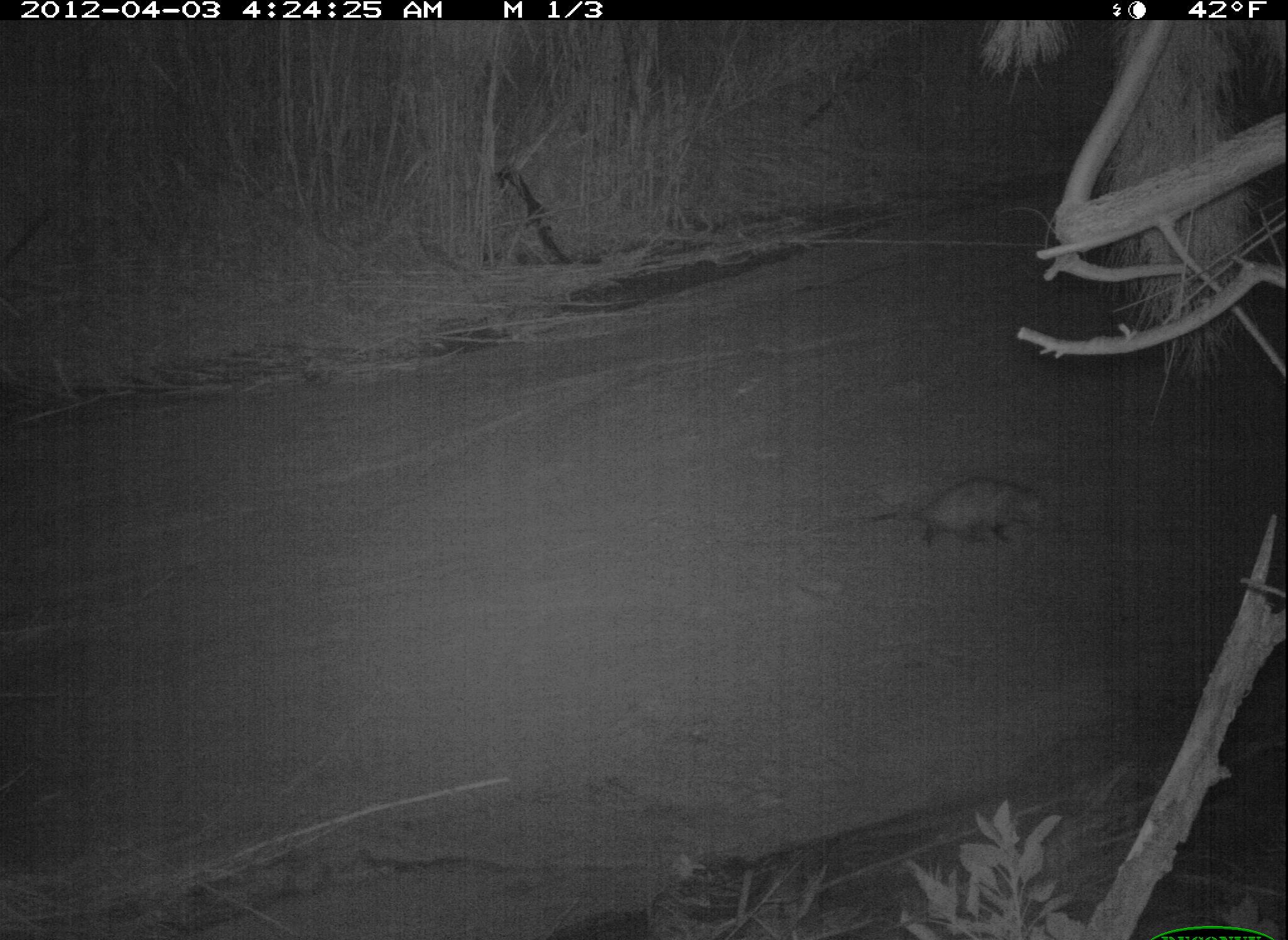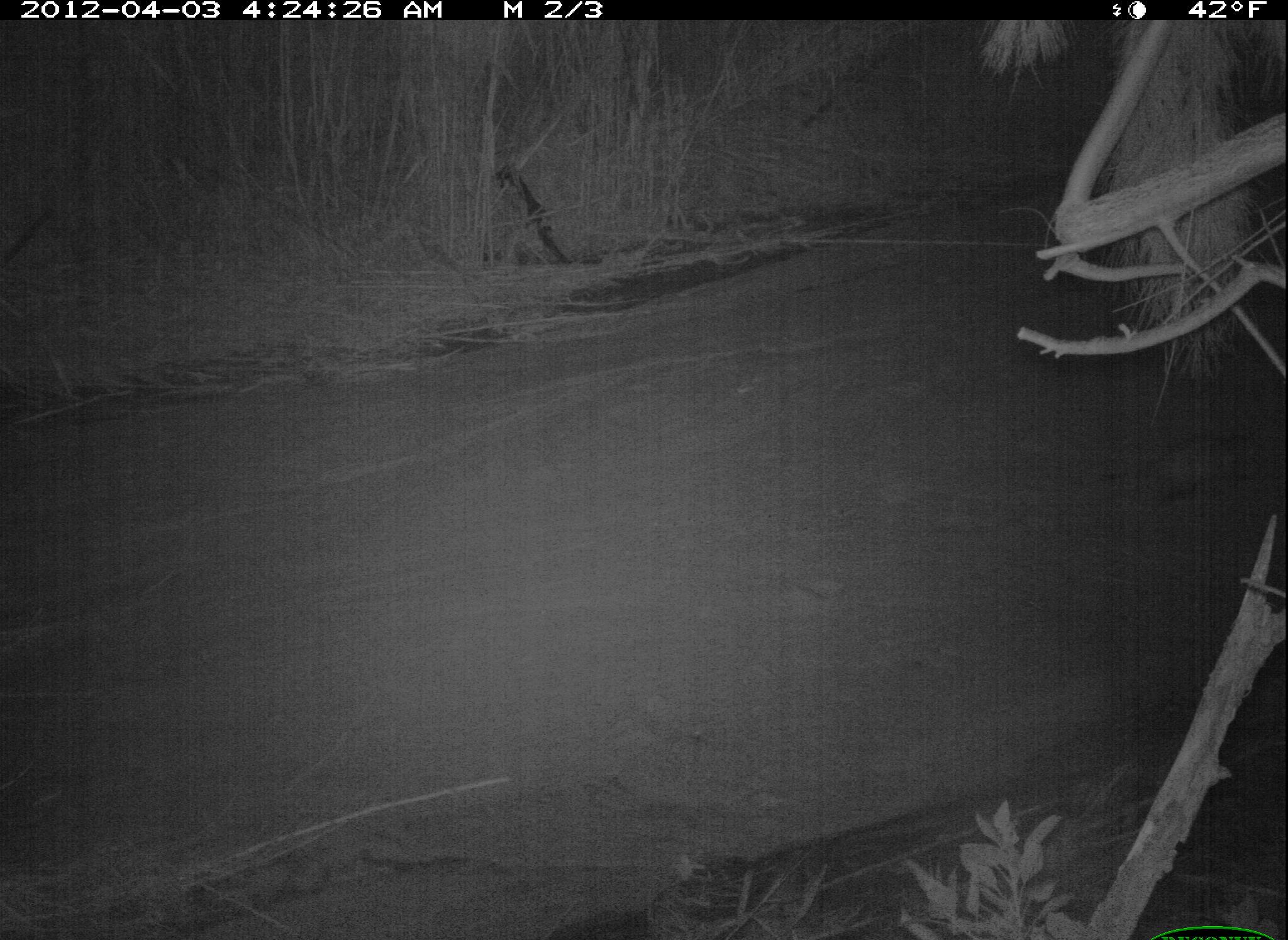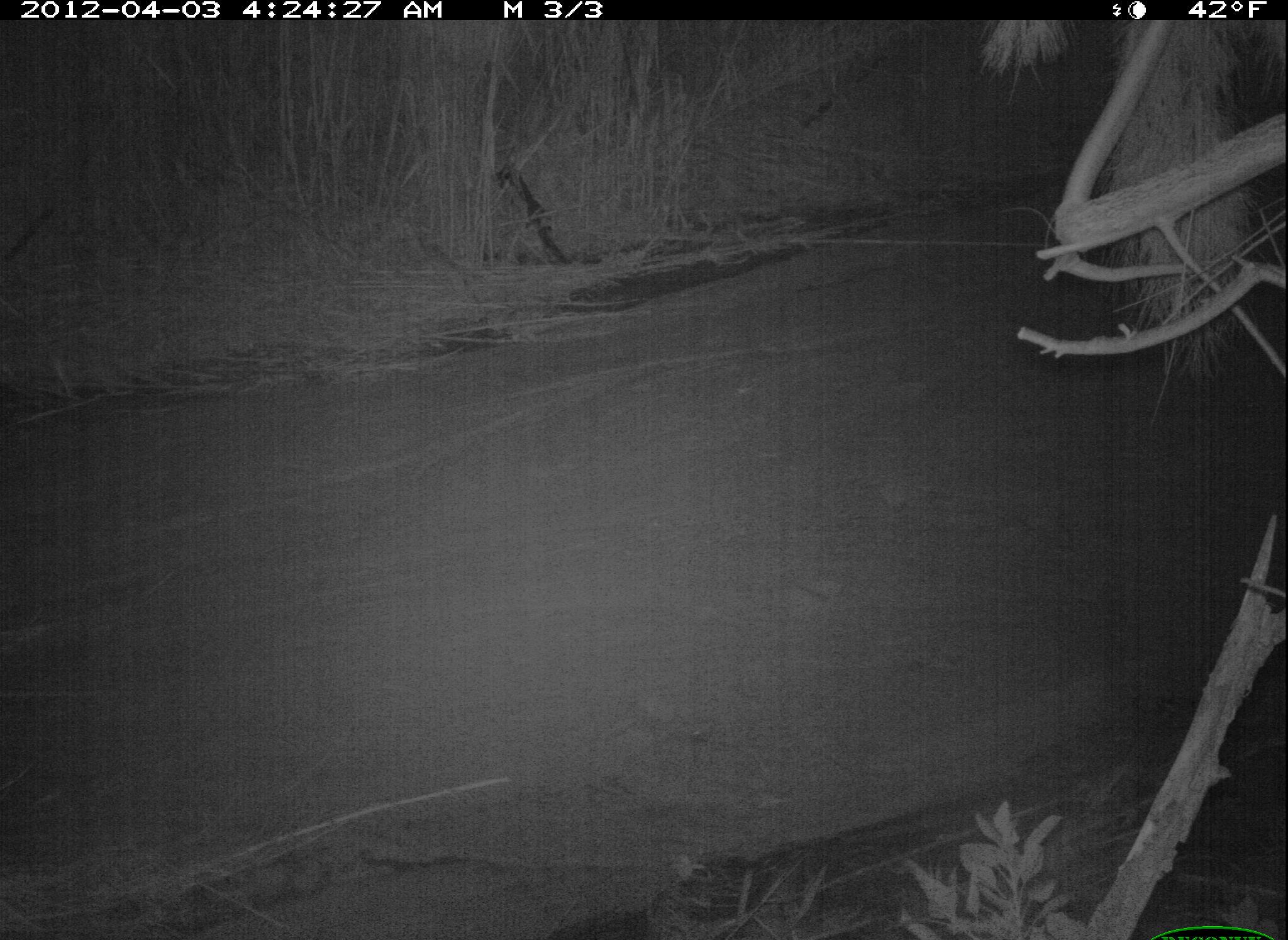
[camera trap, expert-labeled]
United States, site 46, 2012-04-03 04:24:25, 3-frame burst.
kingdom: Animalia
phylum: Chordata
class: Mammalia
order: Didelphimorphia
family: Didelphidae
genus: Didelphis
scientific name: Didelphis virginiana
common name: virginia opossum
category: opossum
Opossum (virginia opossum) (Didelphis virginiana).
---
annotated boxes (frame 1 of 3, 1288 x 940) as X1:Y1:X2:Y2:
opossum: 857:454:1067:572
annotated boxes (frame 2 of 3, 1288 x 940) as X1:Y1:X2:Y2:
opossum: 1127:420:1270:515